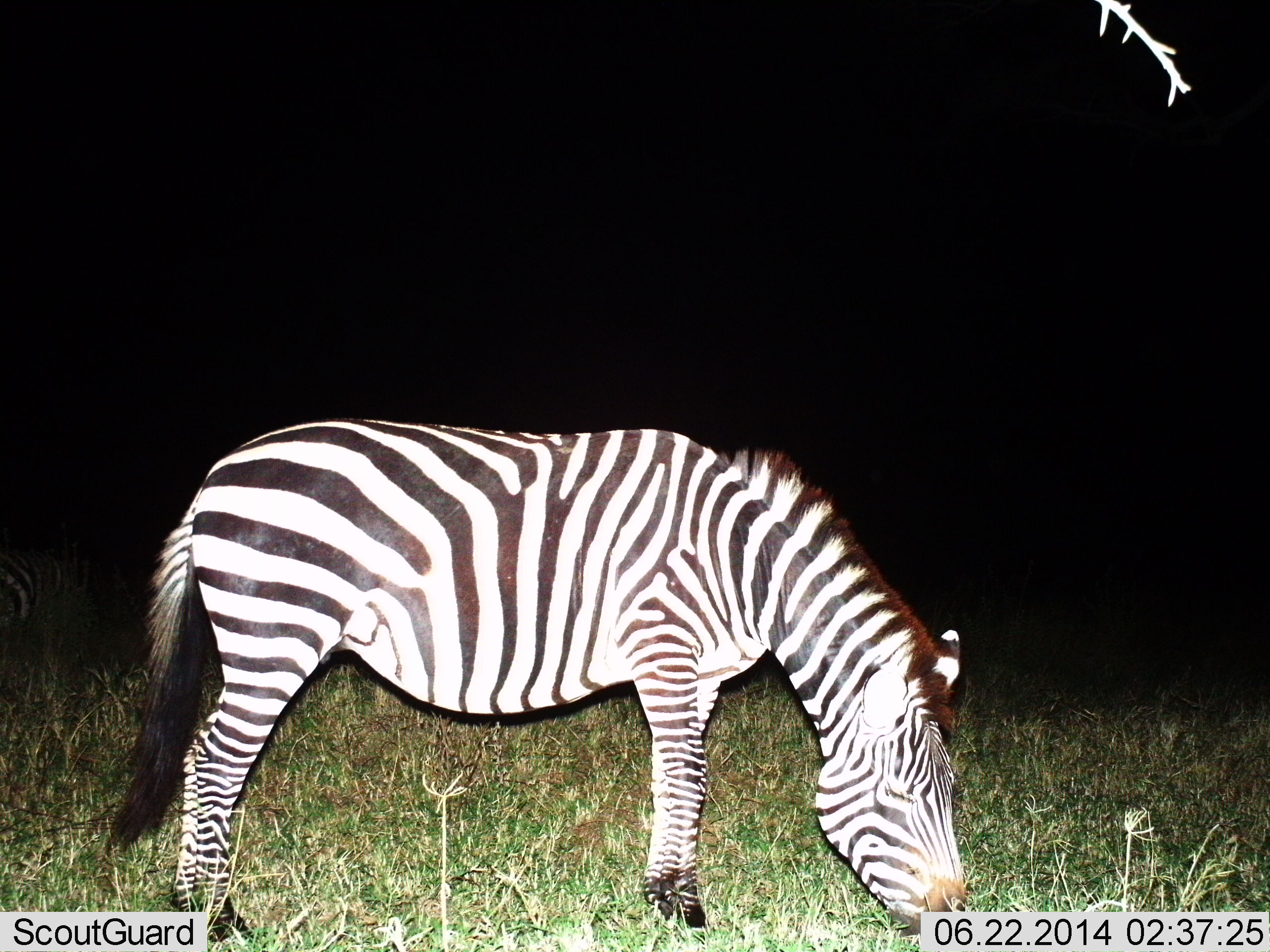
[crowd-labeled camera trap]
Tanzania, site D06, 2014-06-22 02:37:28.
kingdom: Animalia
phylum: Chordata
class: Mammalia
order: Perissodactyla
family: Equidae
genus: Equus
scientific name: Equus quagga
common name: plains zebra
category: zebra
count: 1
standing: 20%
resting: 0%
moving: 0%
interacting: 0%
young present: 0%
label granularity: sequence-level